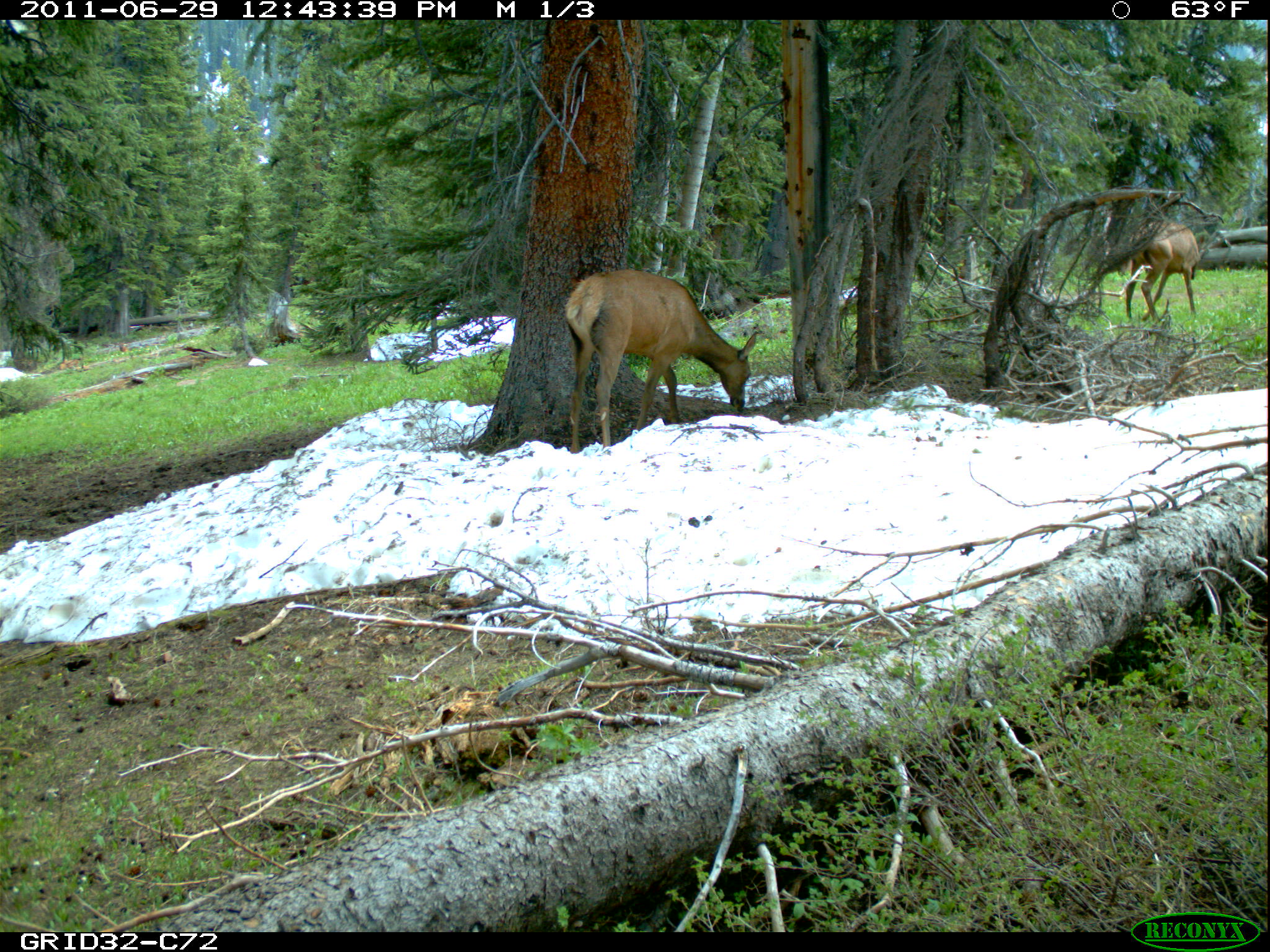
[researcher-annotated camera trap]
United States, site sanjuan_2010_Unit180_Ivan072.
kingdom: Animalia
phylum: Chordata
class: Mammalia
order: Artiodactyla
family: Cervidae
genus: Cervus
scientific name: Cervus elaphus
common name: red deer